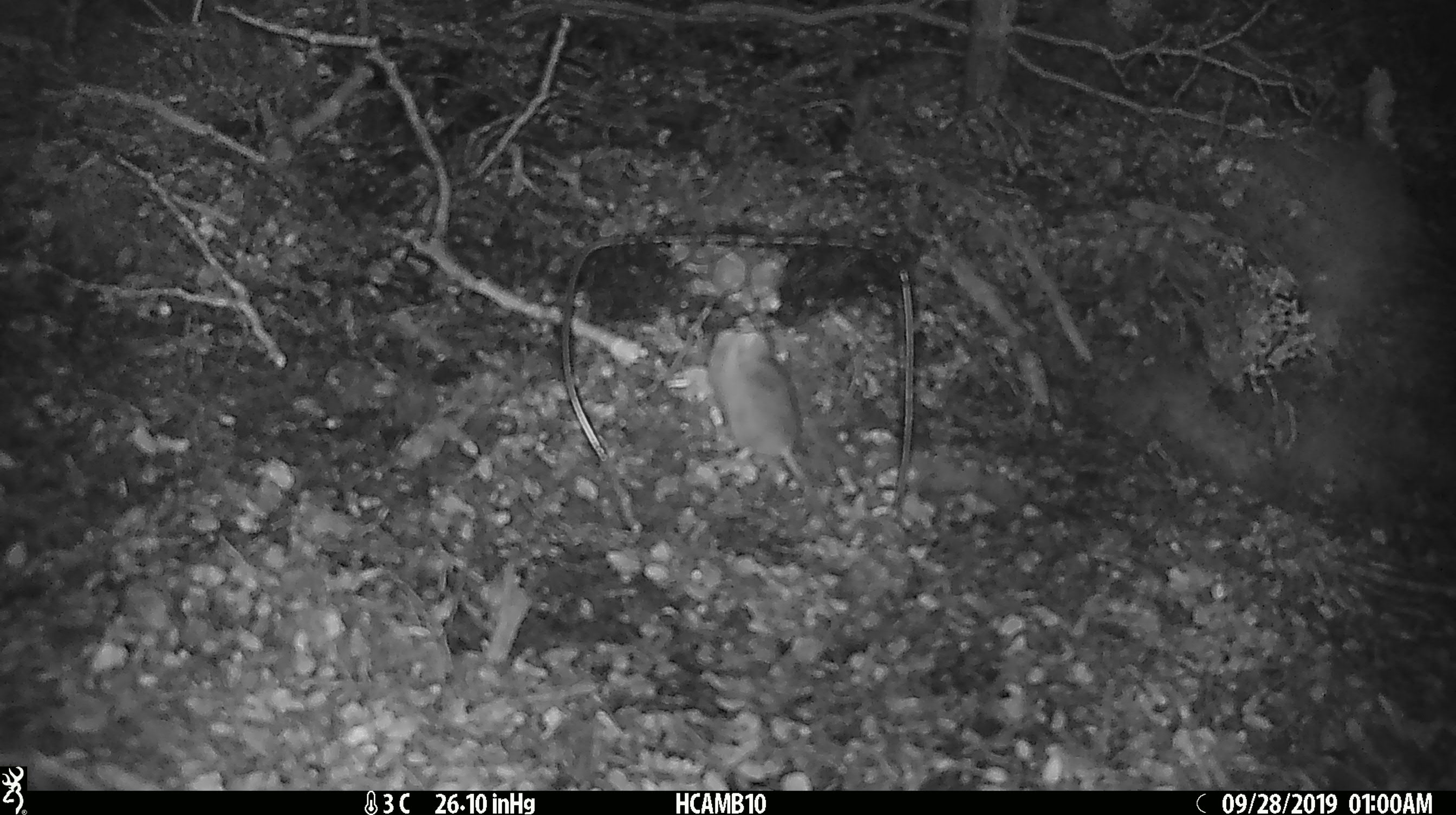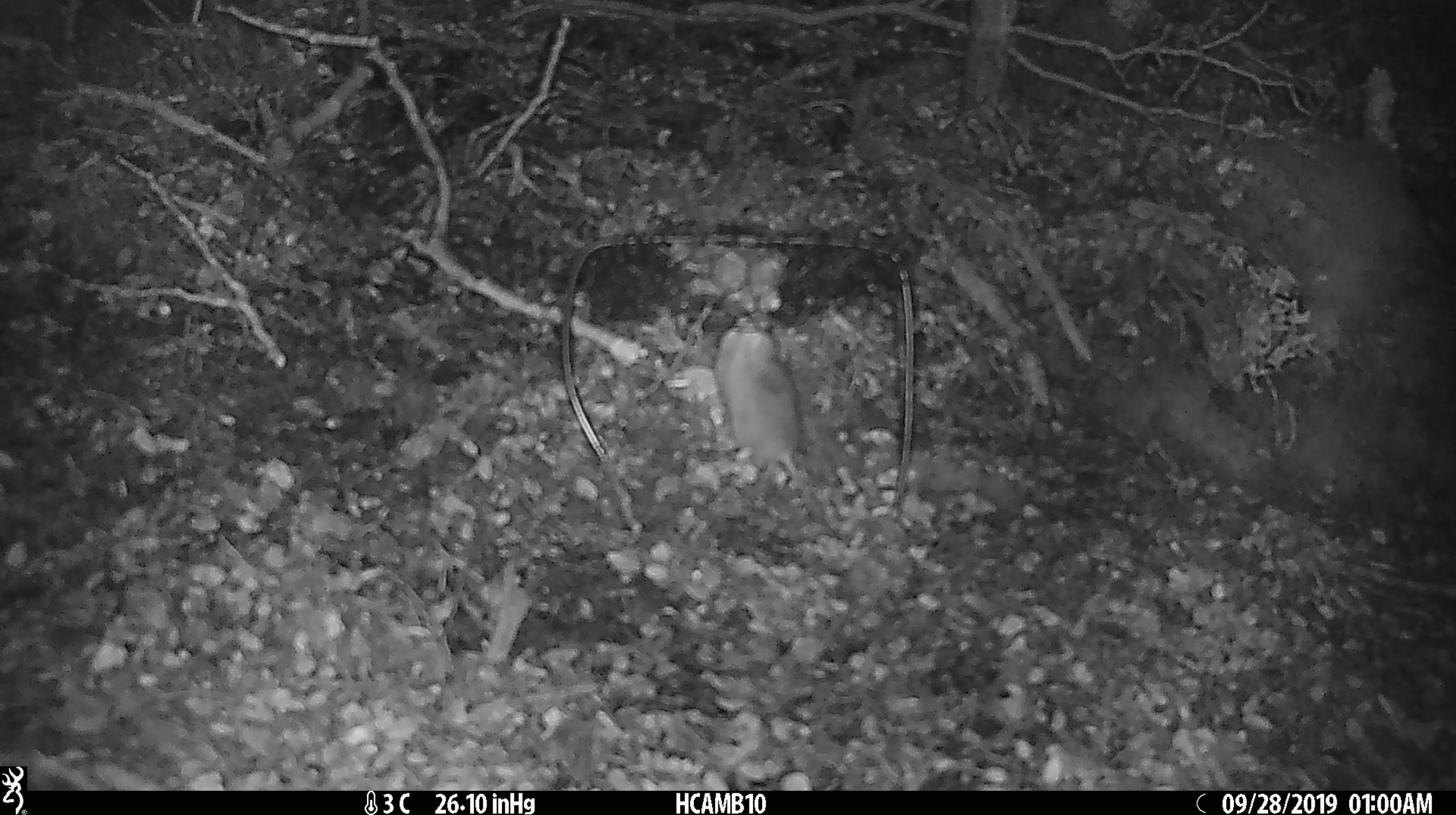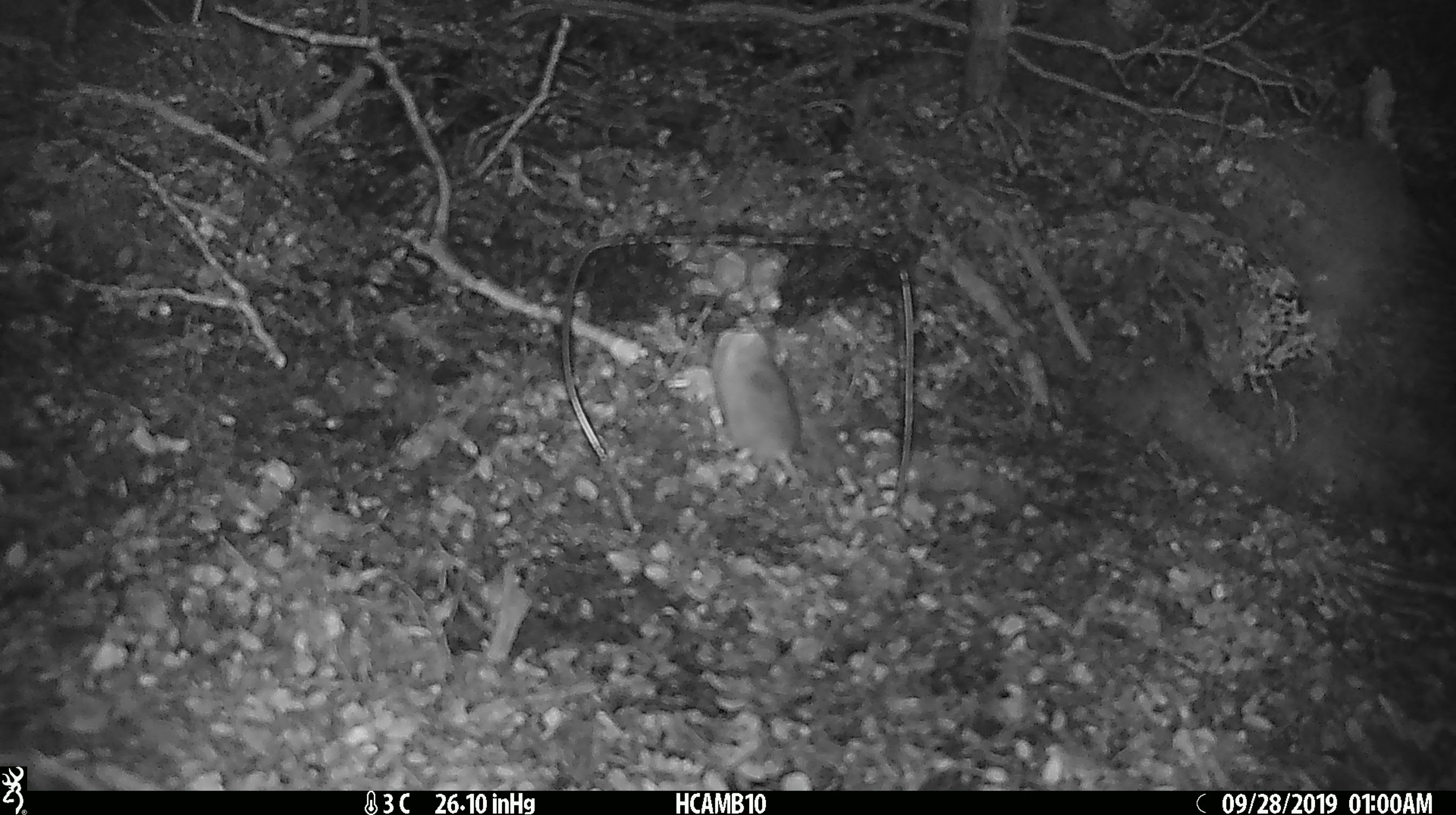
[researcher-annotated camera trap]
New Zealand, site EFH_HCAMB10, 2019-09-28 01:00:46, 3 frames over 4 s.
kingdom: Animalia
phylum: Chordata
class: Mammalia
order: Rodentia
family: Muridae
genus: Mus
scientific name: Mus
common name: mouse